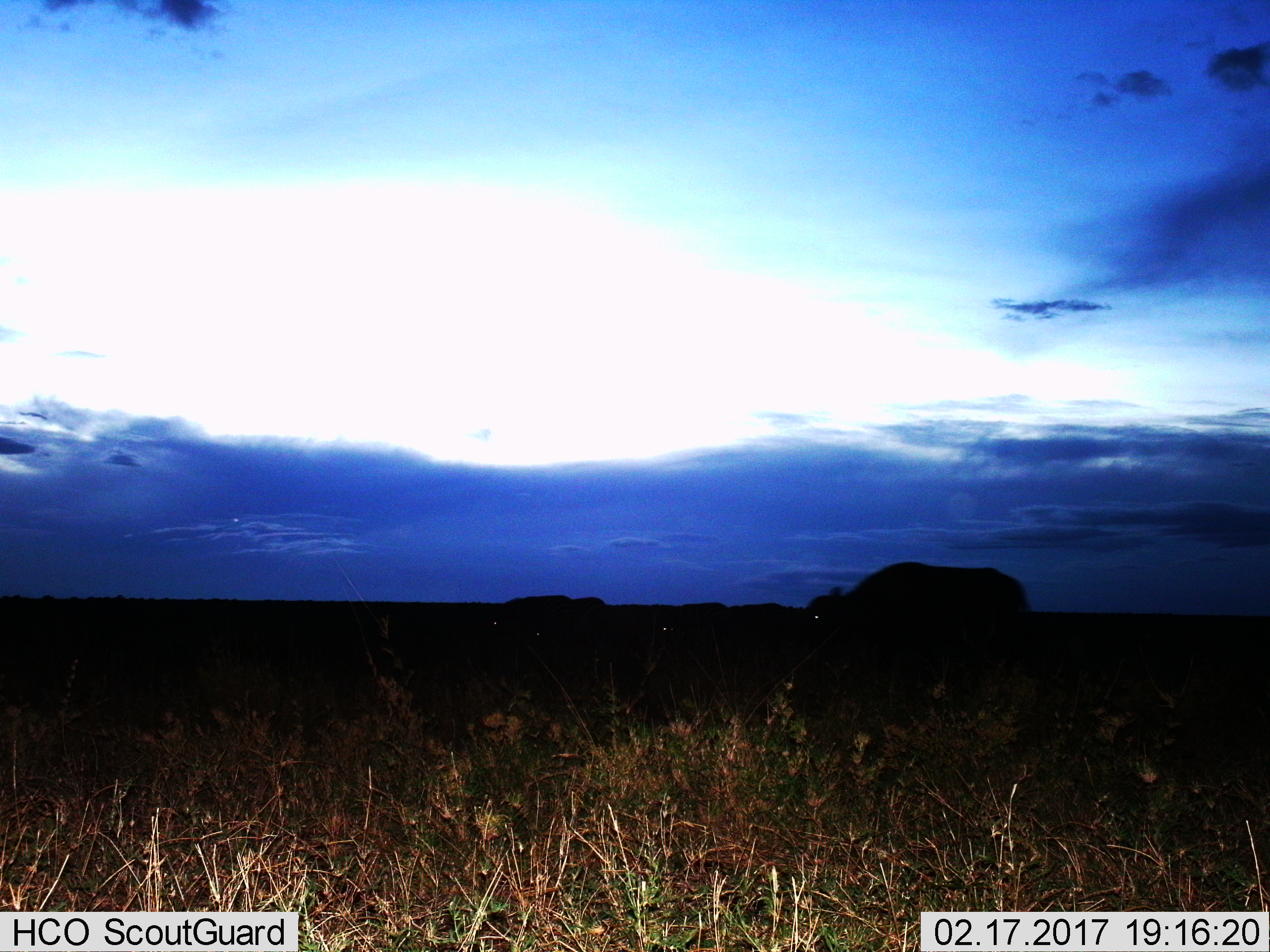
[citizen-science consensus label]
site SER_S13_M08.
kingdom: Animalia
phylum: Chordata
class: Mammalia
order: Artiodactyla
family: Bovidae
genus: Syncerus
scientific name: Syncerus caffer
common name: african buffalo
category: buffalo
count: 3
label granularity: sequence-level